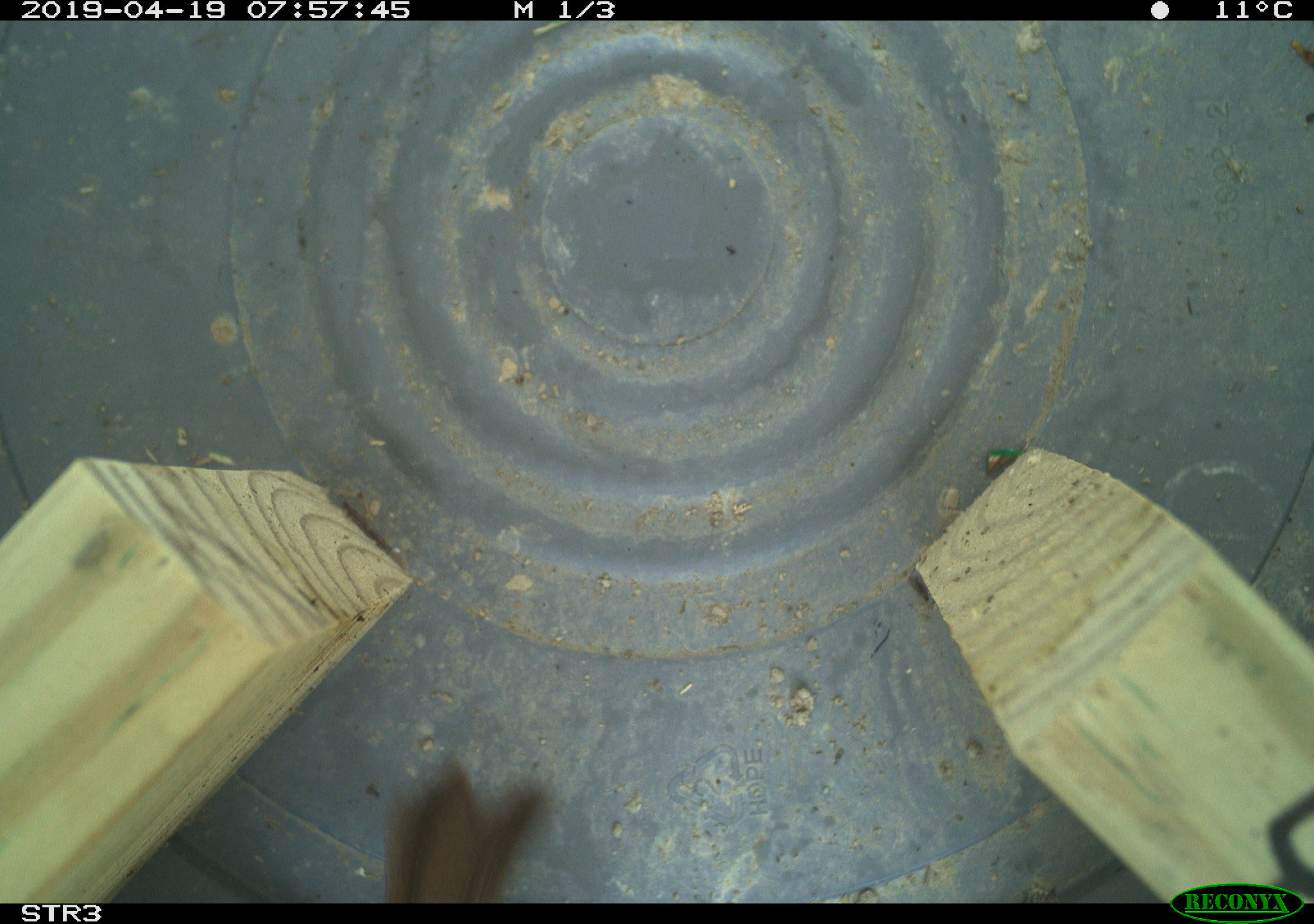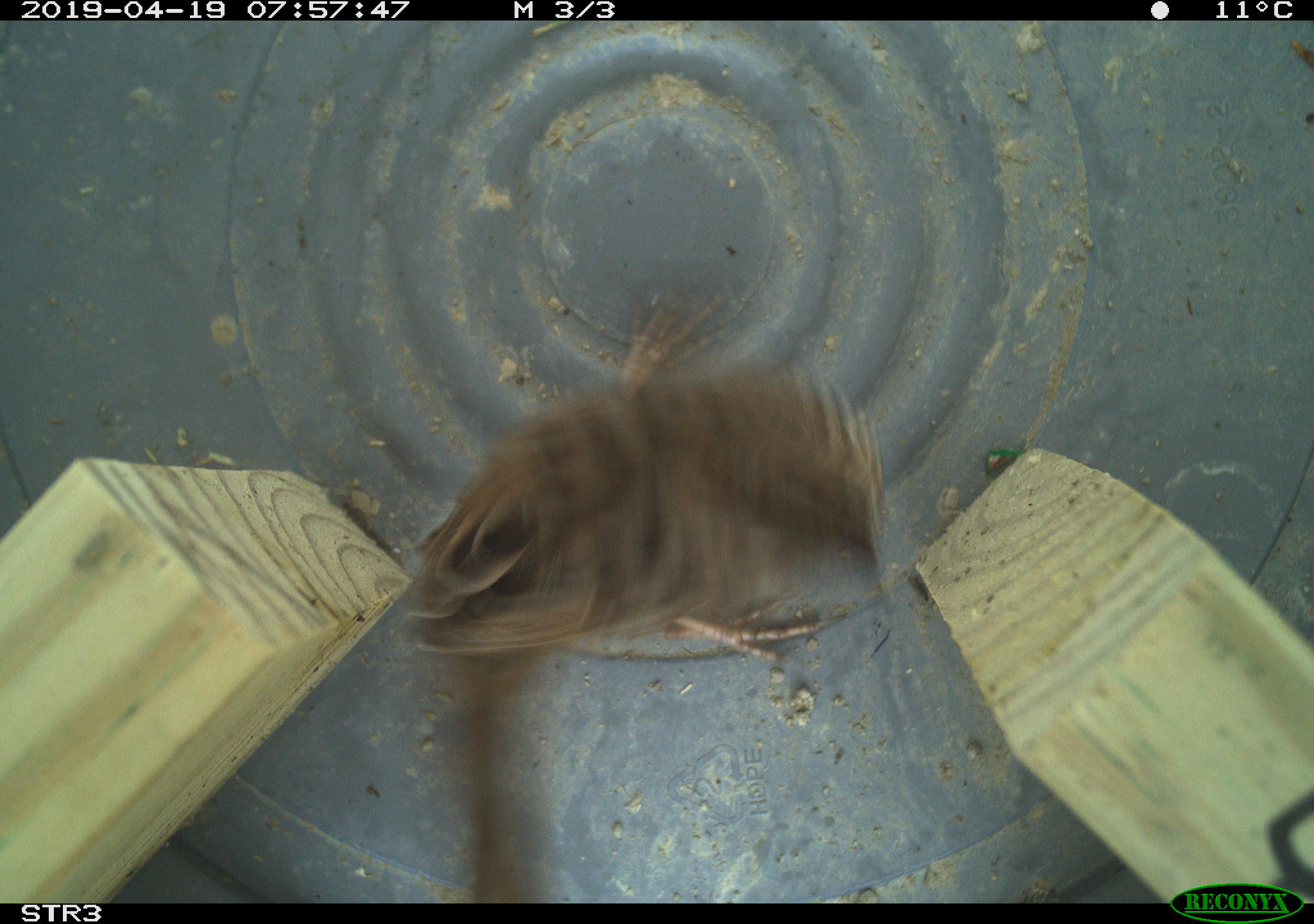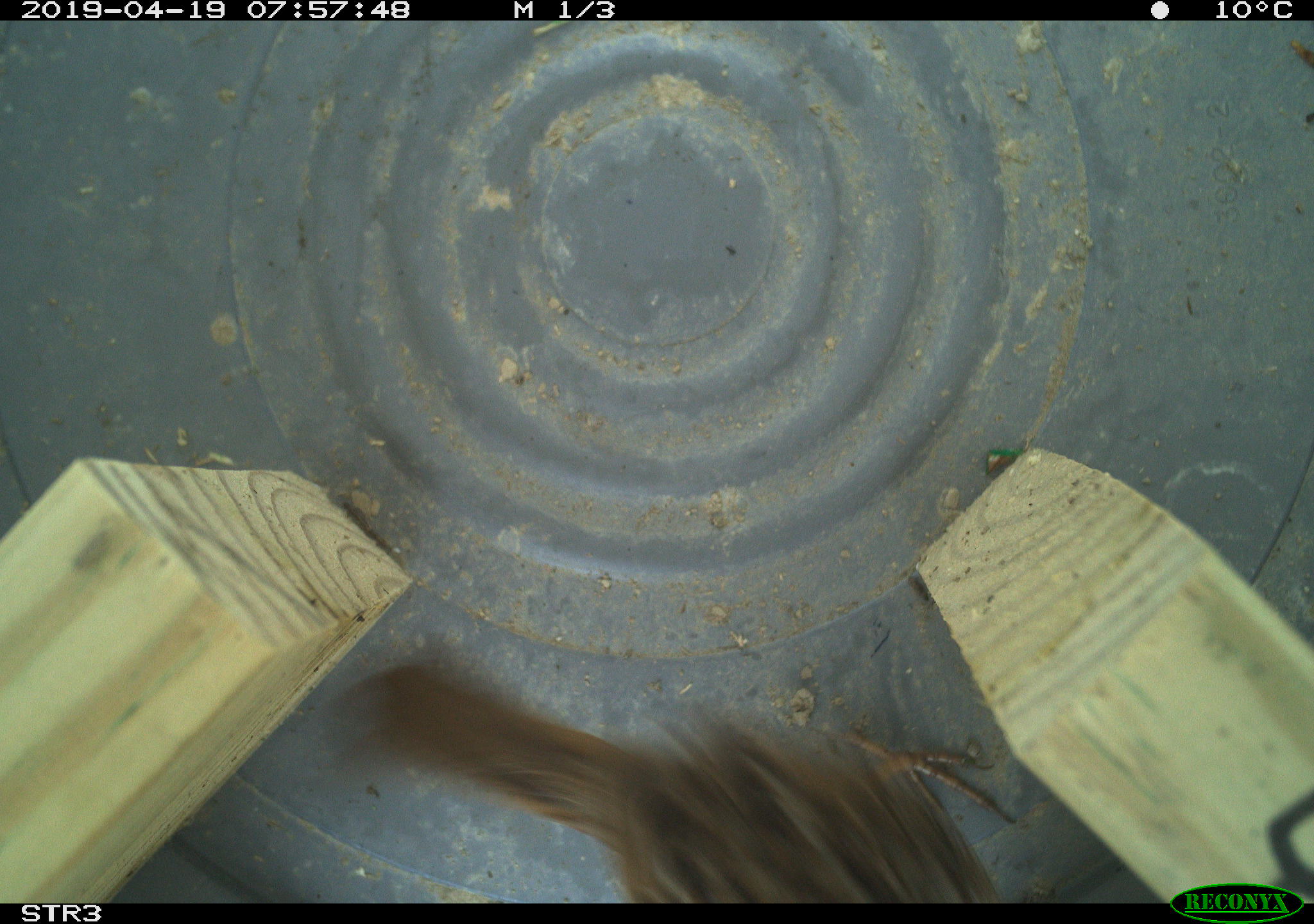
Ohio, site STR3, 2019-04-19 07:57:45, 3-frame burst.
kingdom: Animalia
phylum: Chordata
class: Aves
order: Passeriformes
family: Passerellidae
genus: Melospiza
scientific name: Melospiza melodia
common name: song sparrow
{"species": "song sparrow (Melospiza melodia)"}